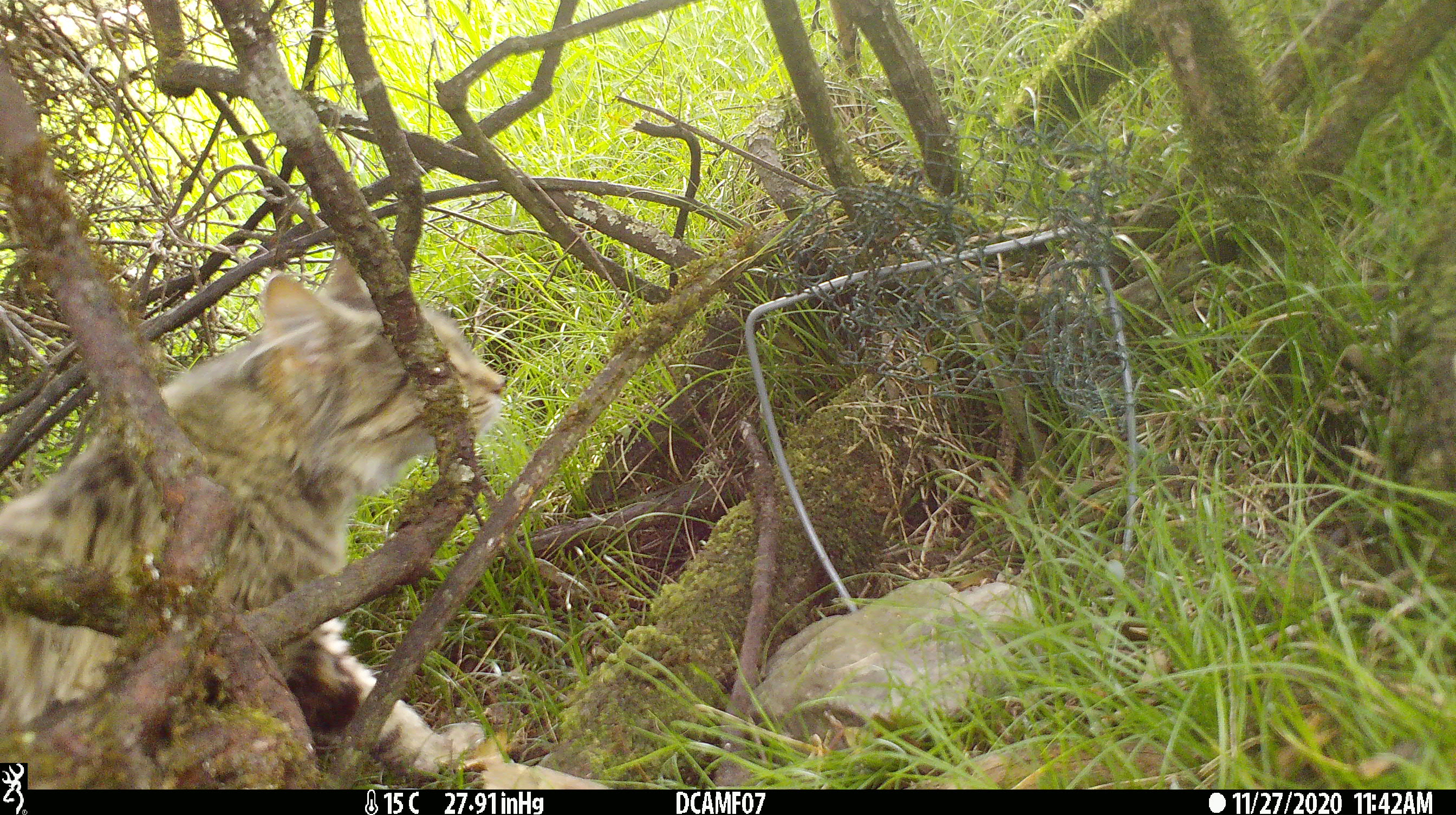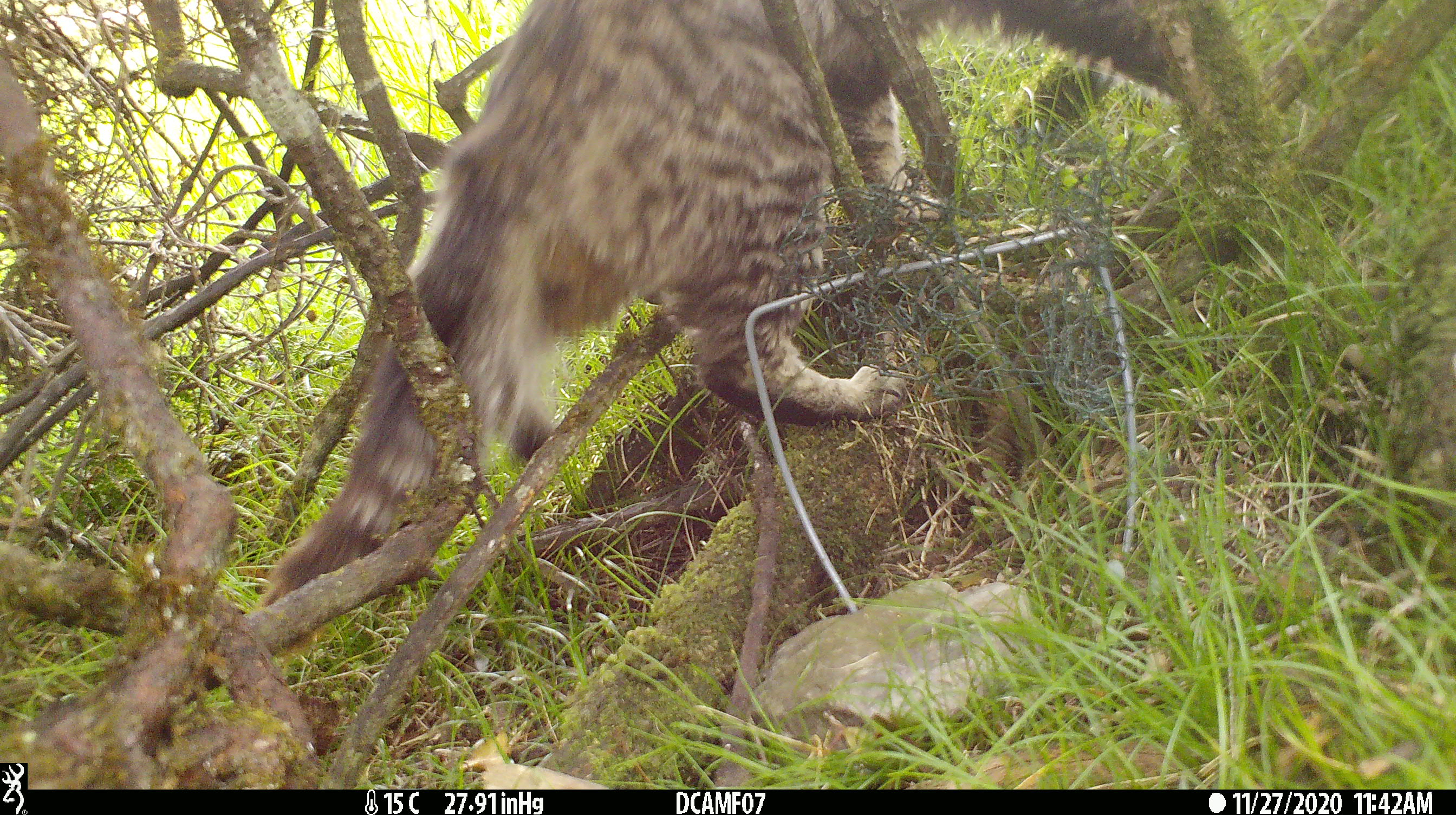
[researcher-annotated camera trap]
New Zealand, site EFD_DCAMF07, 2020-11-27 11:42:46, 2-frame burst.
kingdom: Animalia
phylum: Chordata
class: Mammalia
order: Carnivora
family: Felidae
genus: Felis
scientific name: Felis catus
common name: domestic cat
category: cat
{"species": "cat (domestic cat) (Felis catus)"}